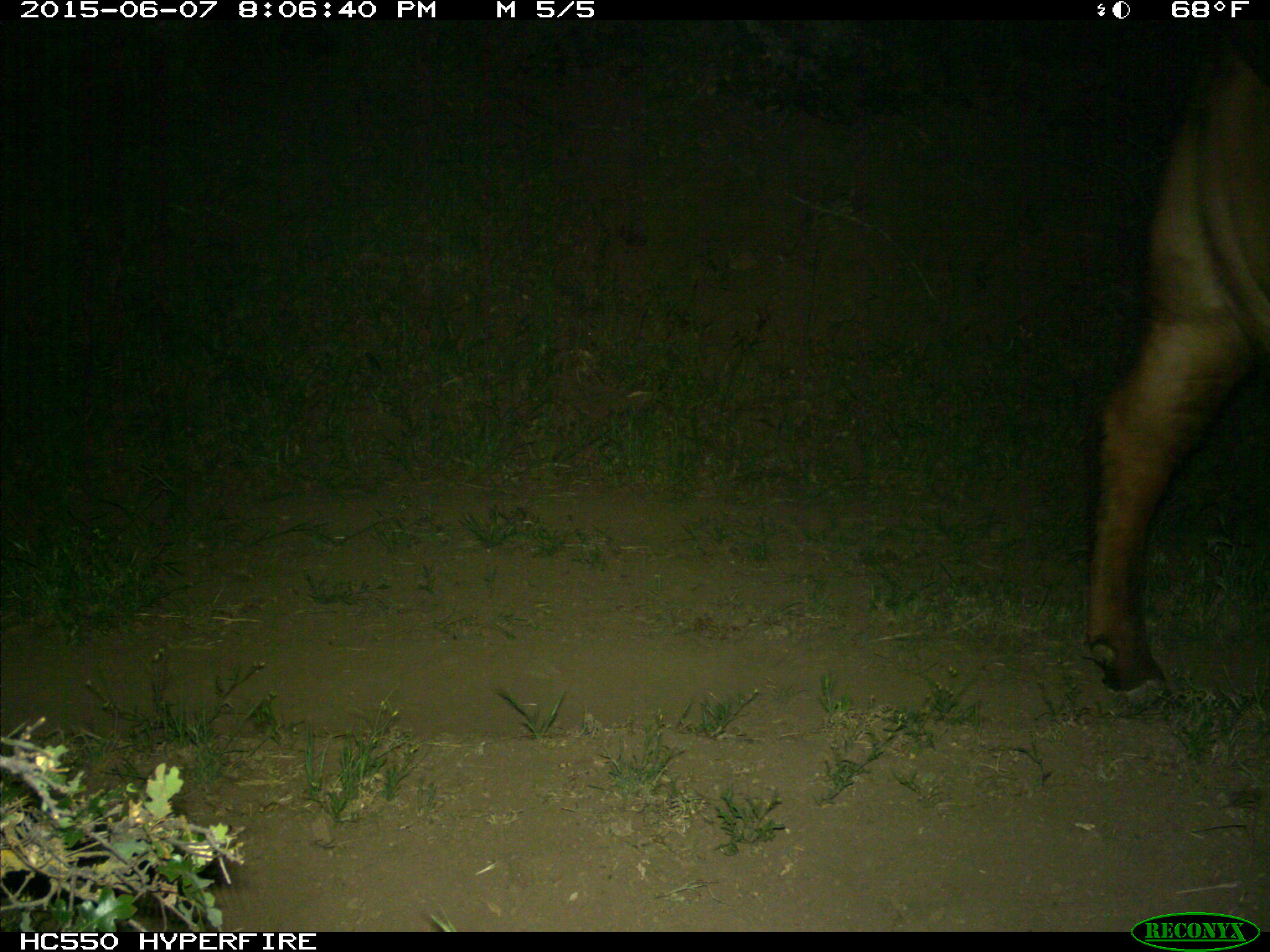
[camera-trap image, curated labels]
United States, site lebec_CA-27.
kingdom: Animalia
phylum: Chordata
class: Mammalia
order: Artiodactyla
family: Bovidae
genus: Bos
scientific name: Bos taurus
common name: domestic cow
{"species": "Bos taurus (domestic cow)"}